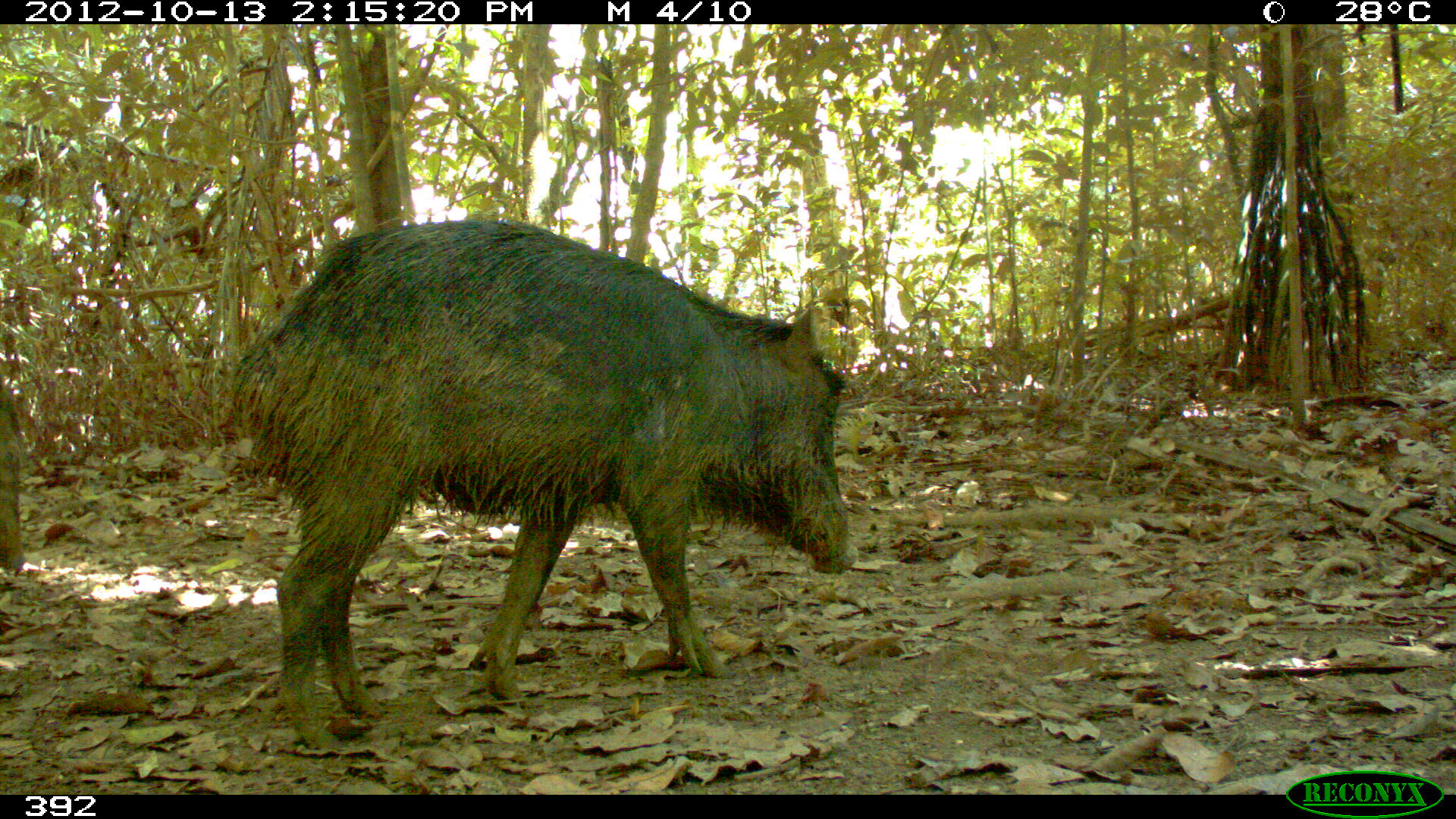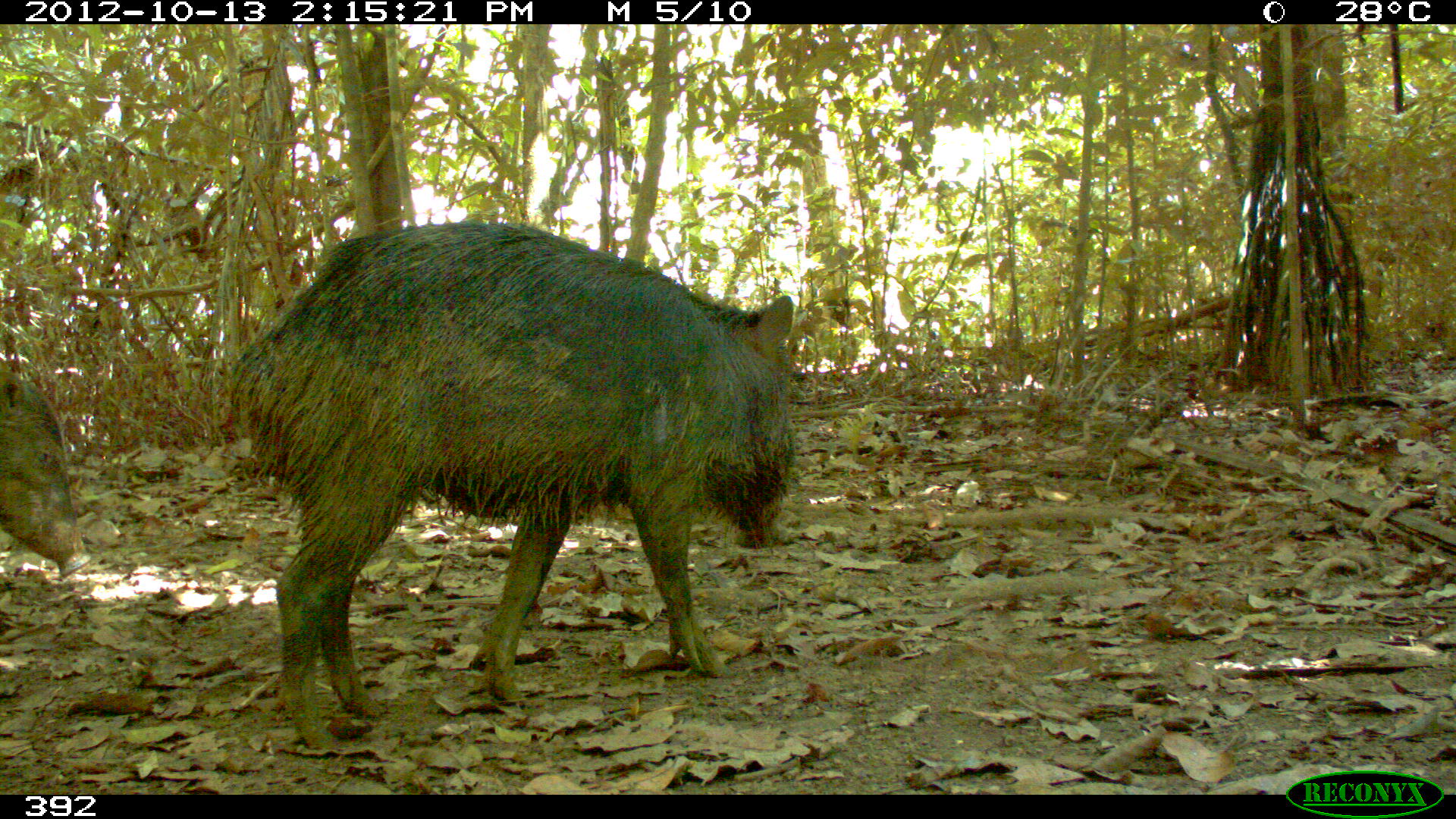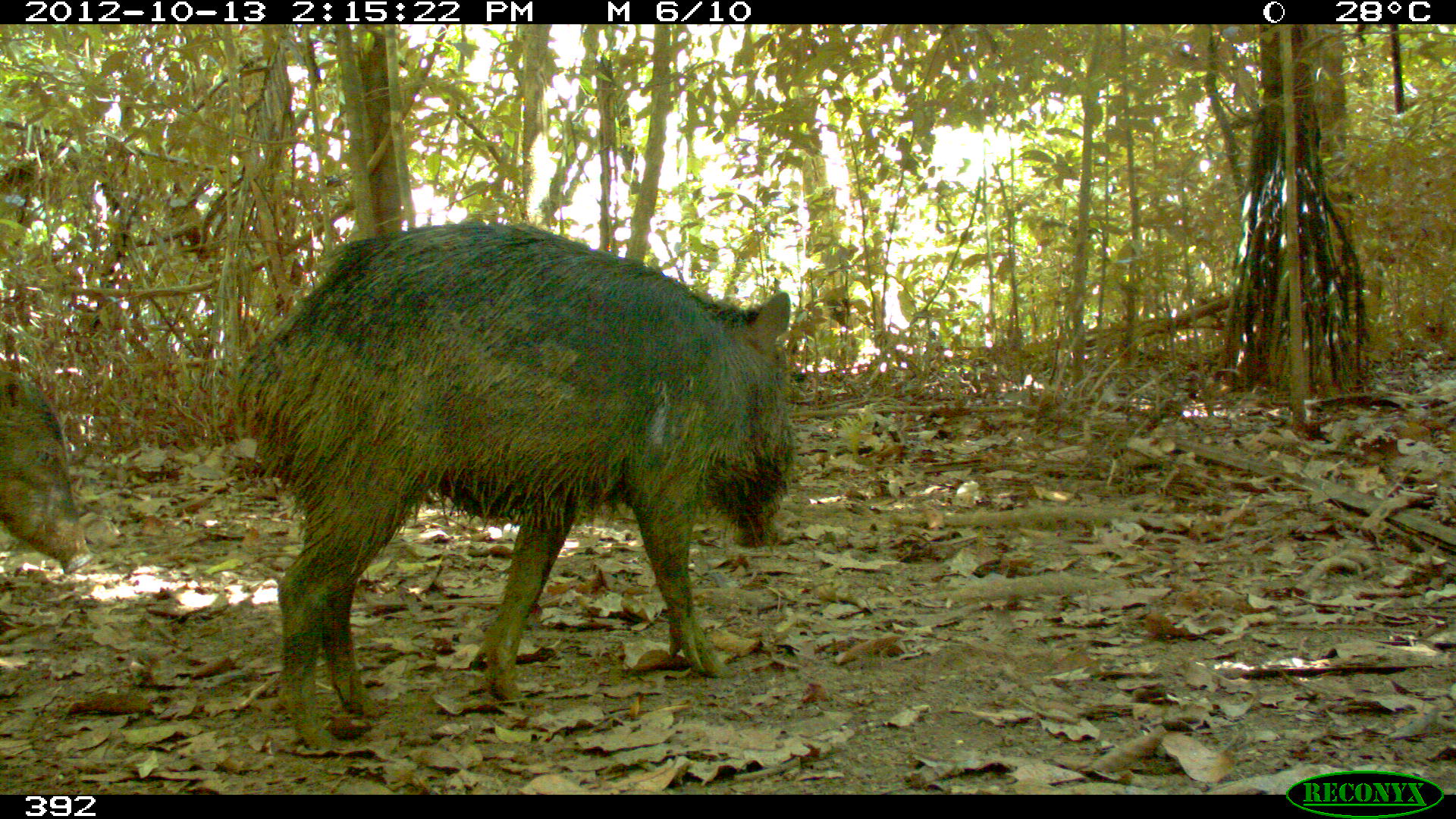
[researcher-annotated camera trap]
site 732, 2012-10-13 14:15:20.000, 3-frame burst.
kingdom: Animalia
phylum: Chordata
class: Mammalia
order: Artiodactyla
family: Tayassuidae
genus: Tayassu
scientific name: Tayassu pecari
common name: white-lipped peccary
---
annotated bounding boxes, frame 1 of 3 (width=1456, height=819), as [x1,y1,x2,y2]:
tayassu pecari: [235,219,856,748]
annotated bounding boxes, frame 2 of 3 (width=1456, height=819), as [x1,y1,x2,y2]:
tayassu pecari: [225,218,796,750]; [0,368,91,578]